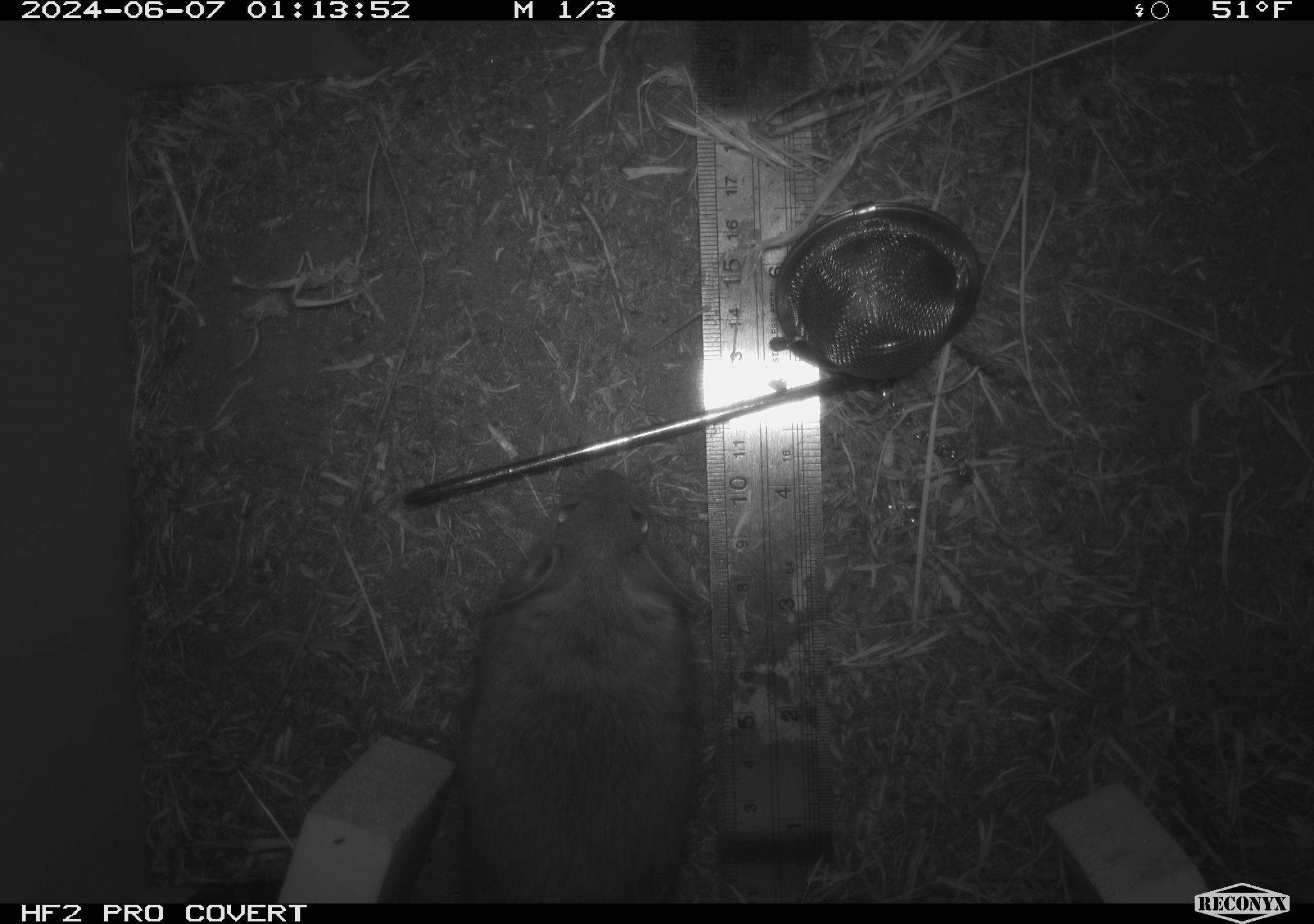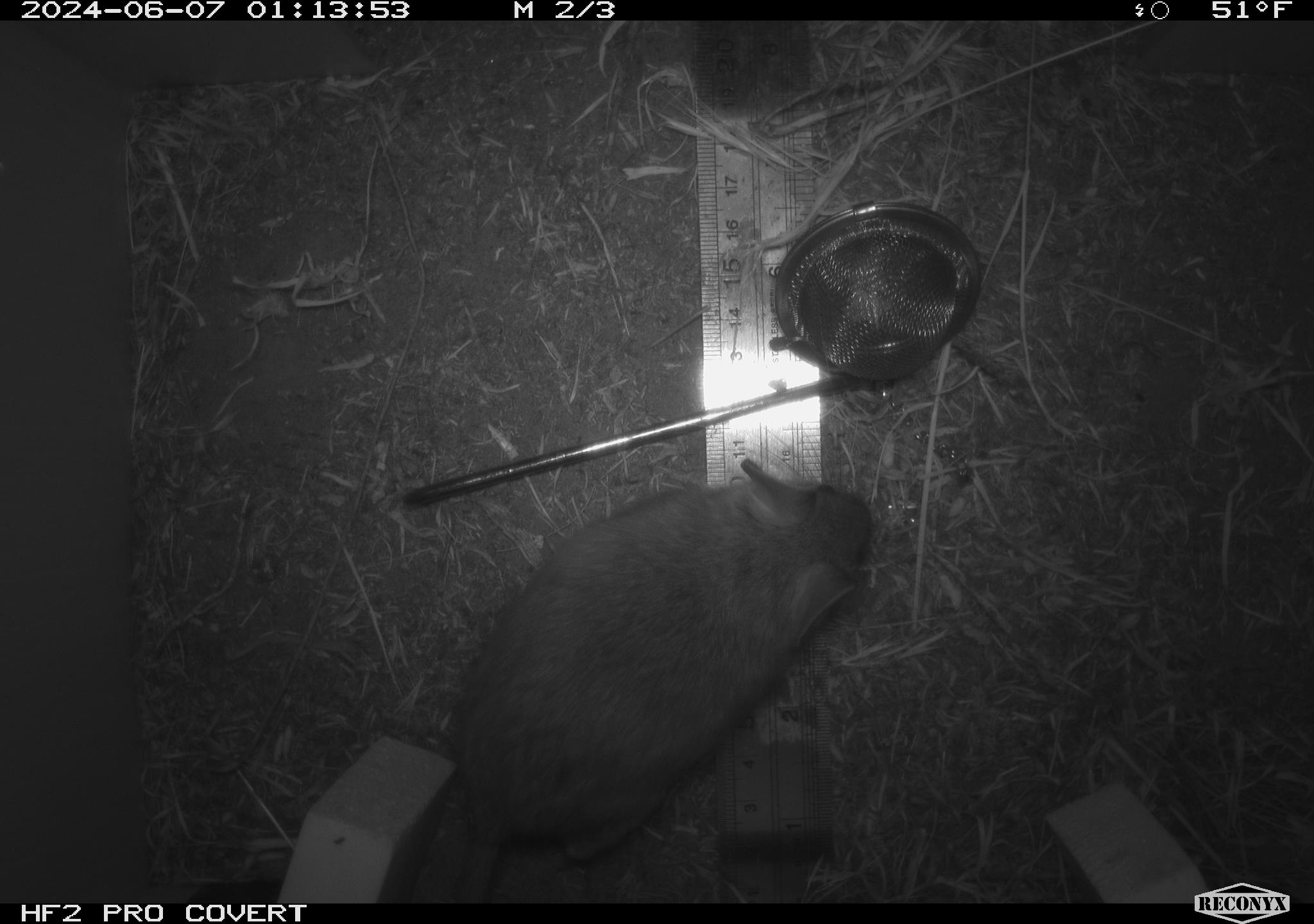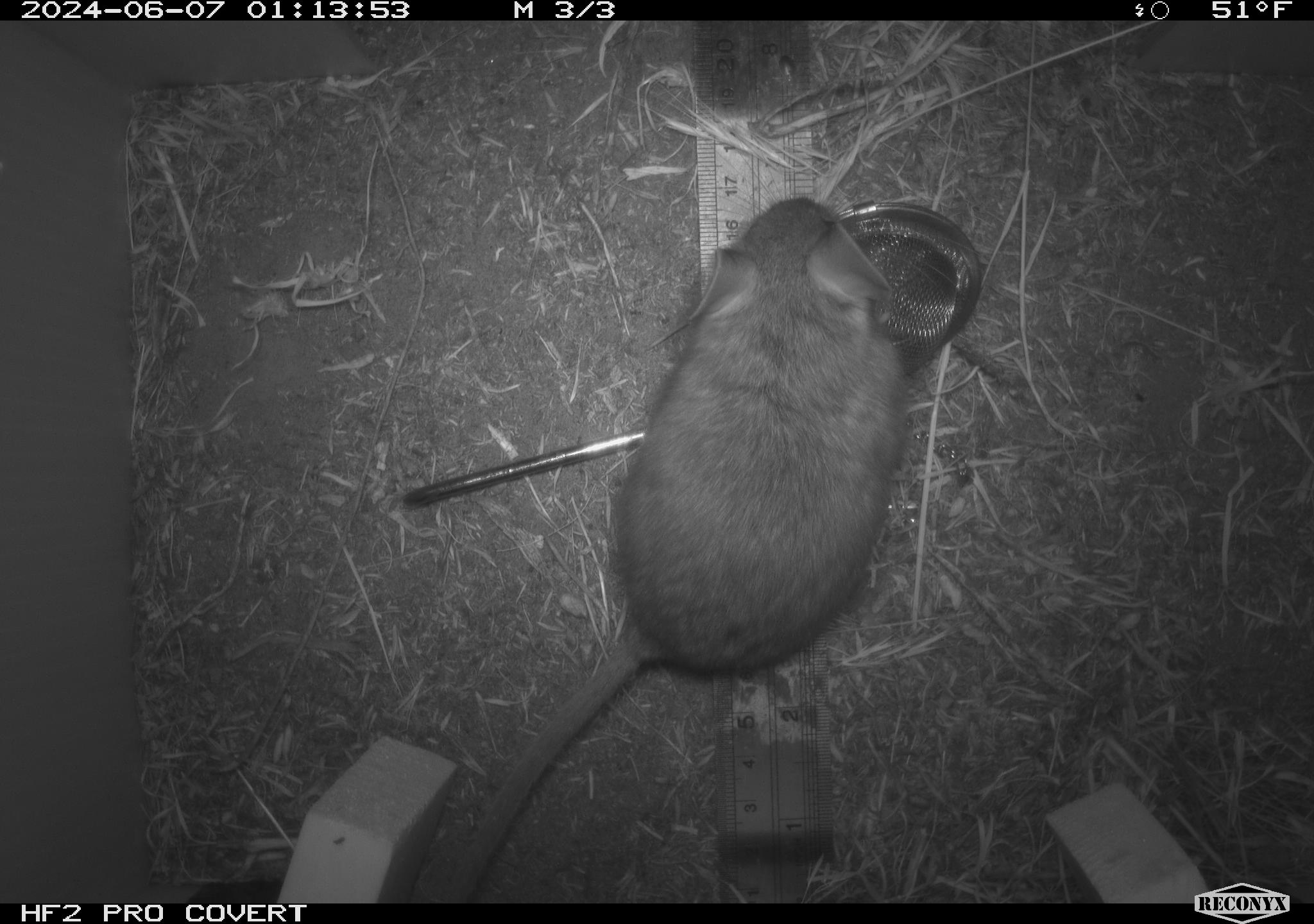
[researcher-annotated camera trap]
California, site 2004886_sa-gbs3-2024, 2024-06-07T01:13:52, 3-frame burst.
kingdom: Animalia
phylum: Chordata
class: Mammalia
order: Rodentia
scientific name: Rodentia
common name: woodrat or rat or mouse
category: woodrat or rat or mouse species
Woodrat or rat or mouse species (woodrat or rat or mouse) (Rodentia).